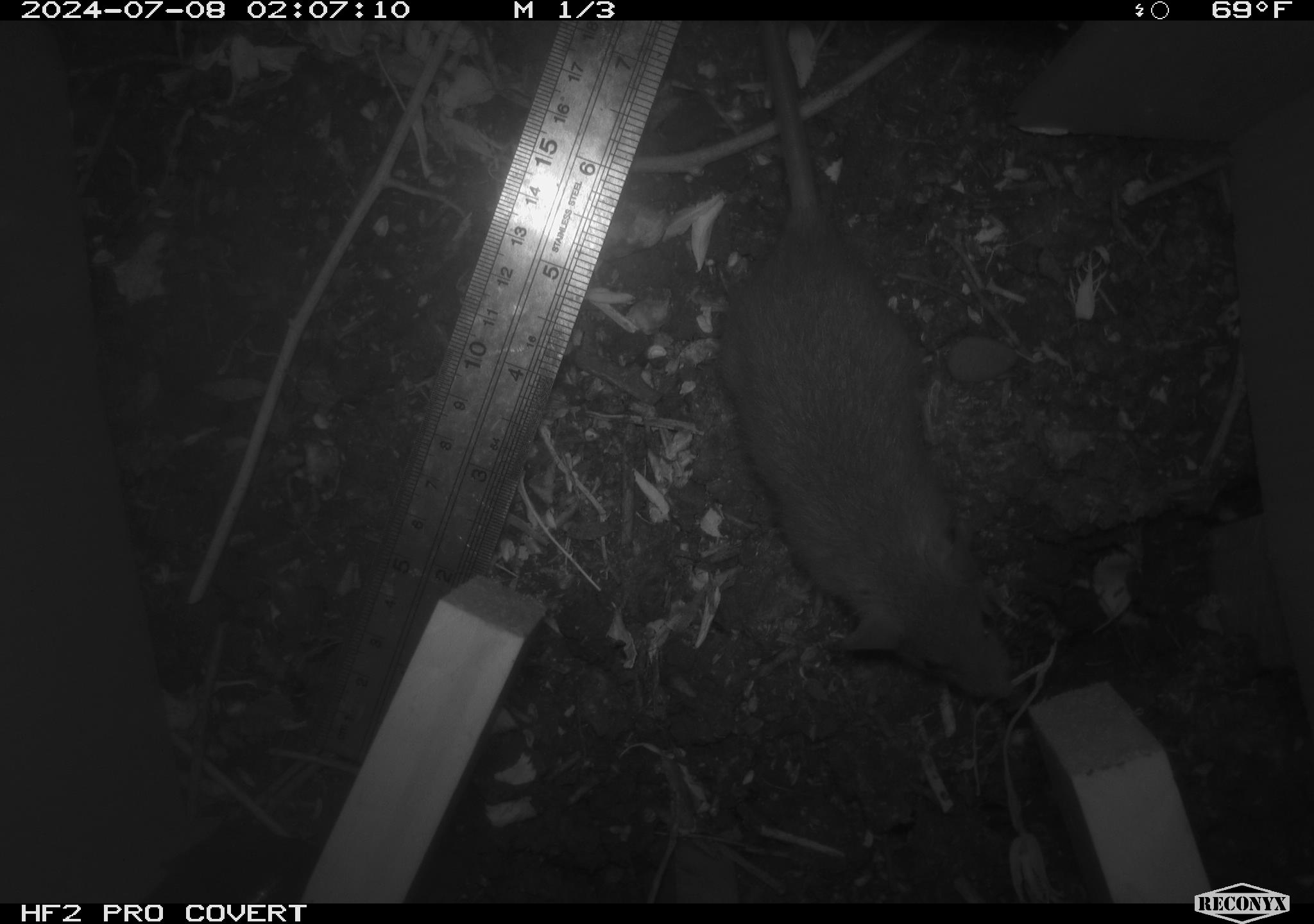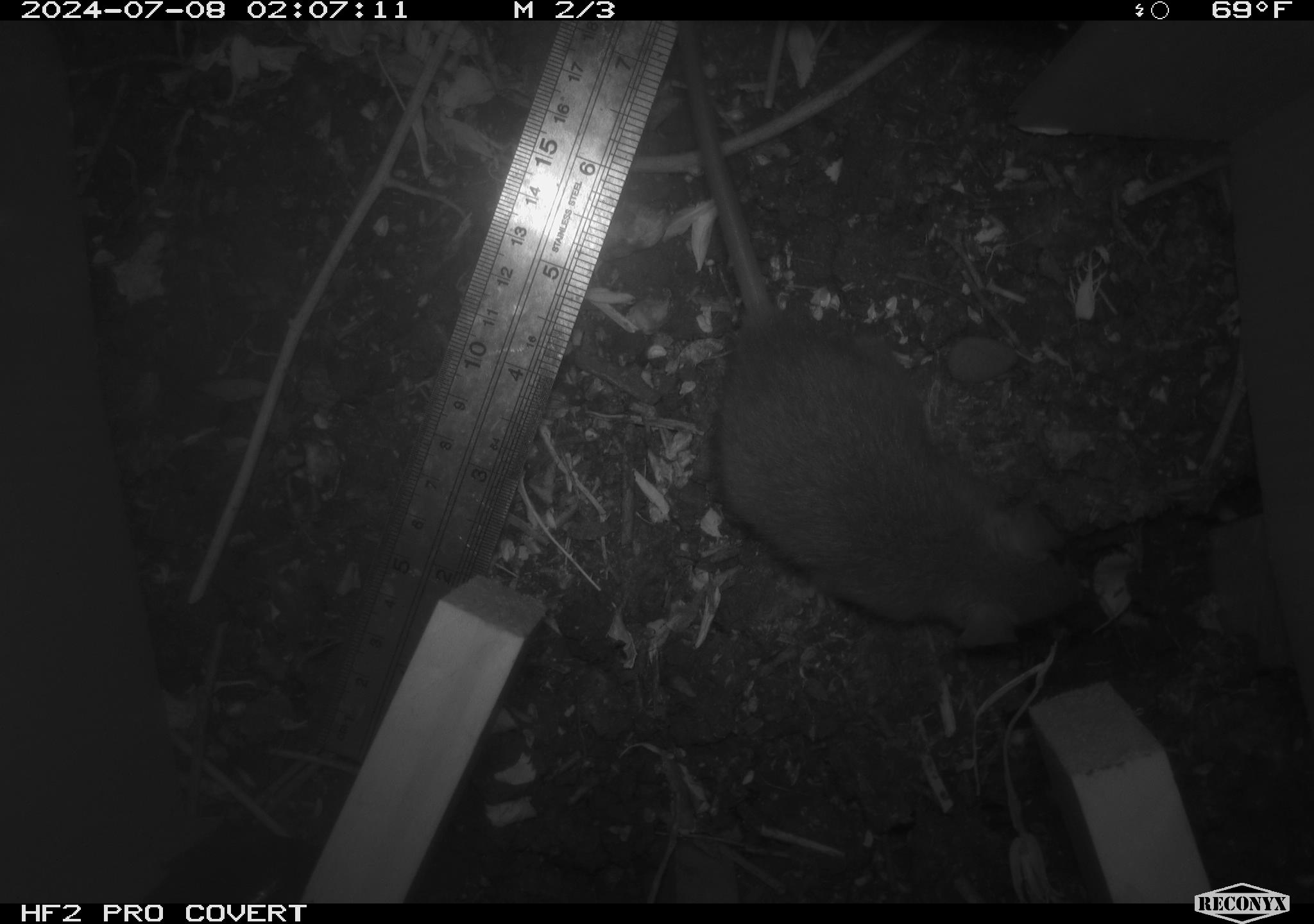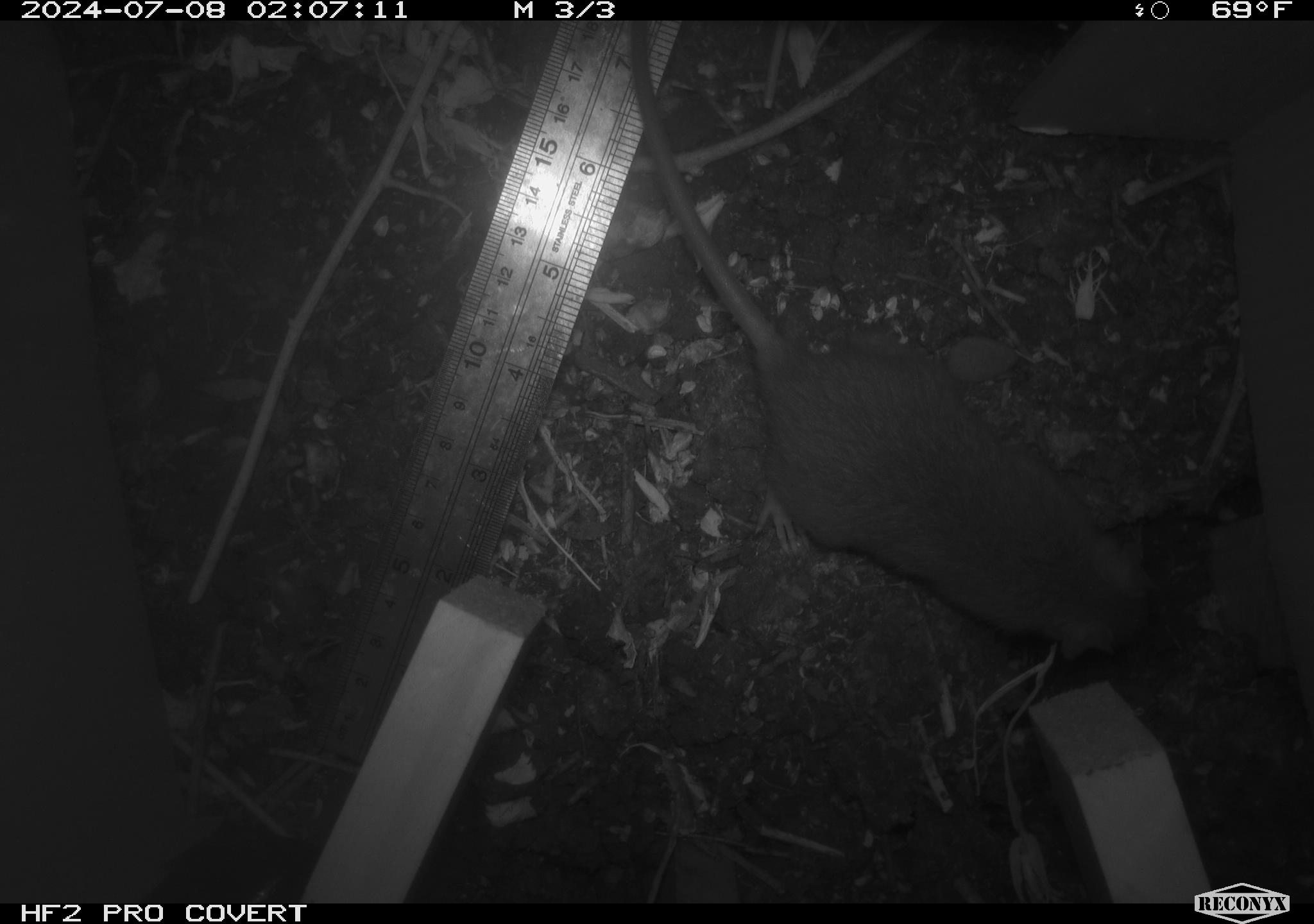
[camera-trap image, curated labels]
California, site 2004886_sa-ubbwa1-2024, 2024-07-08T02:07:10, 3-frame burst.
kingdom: Animalia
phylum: Chordata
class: Mammalia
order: Rodentia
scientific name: Rodentia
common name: mouse species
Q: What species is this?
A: Mouse species (Rodentia).